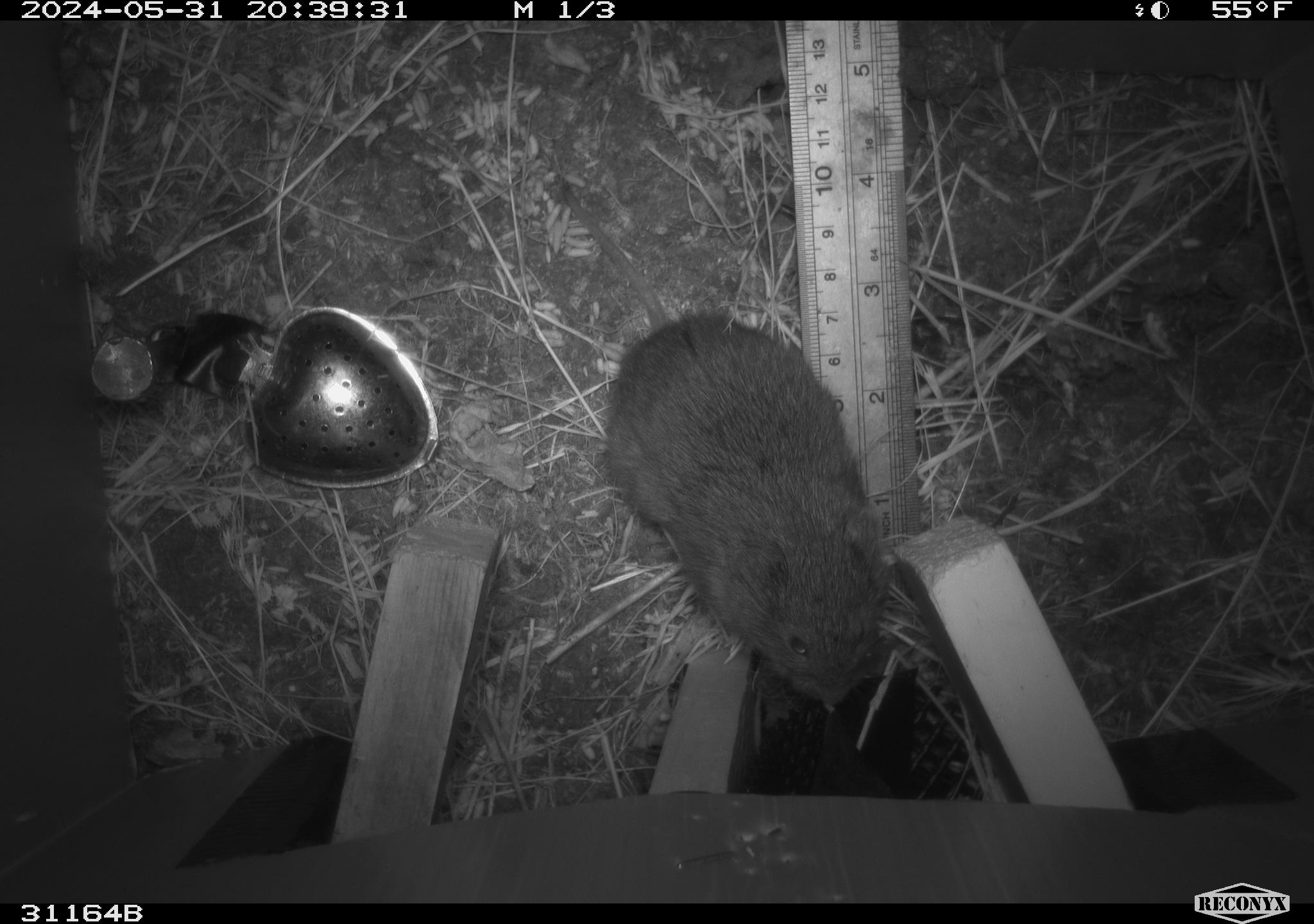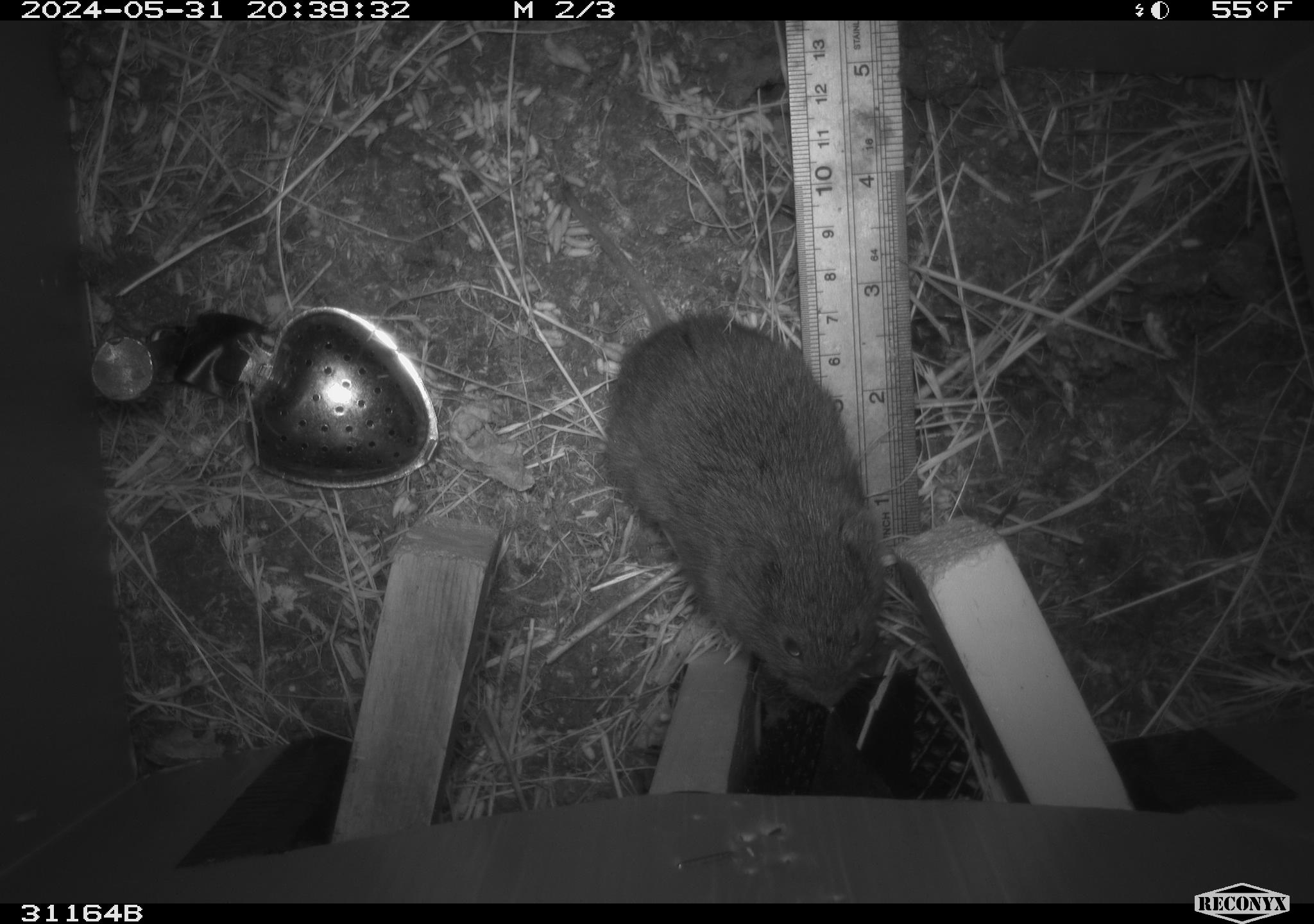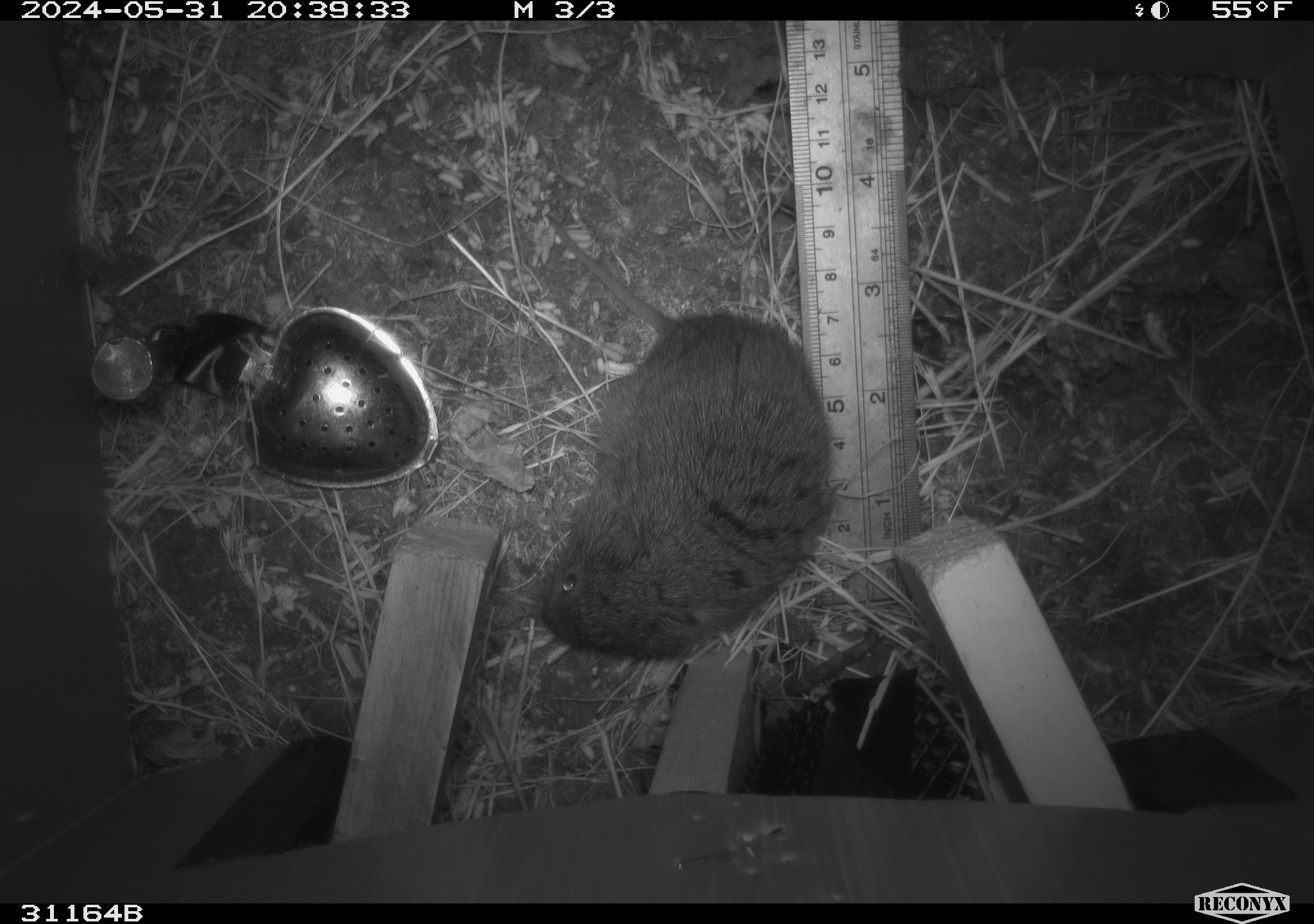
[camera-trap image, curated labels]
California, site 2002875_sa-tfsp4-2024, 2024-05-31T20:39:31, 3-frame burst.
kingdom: Animalia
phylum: Chordata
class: Mammalia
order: Rodentia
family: Cricetidae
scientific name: Arvicolinae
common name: voles, lemmings, and muskrats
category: arvicolinae subfamily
Arvicolinae subfamily (voles, lemmings, and muskrats) (Arvicolinae).